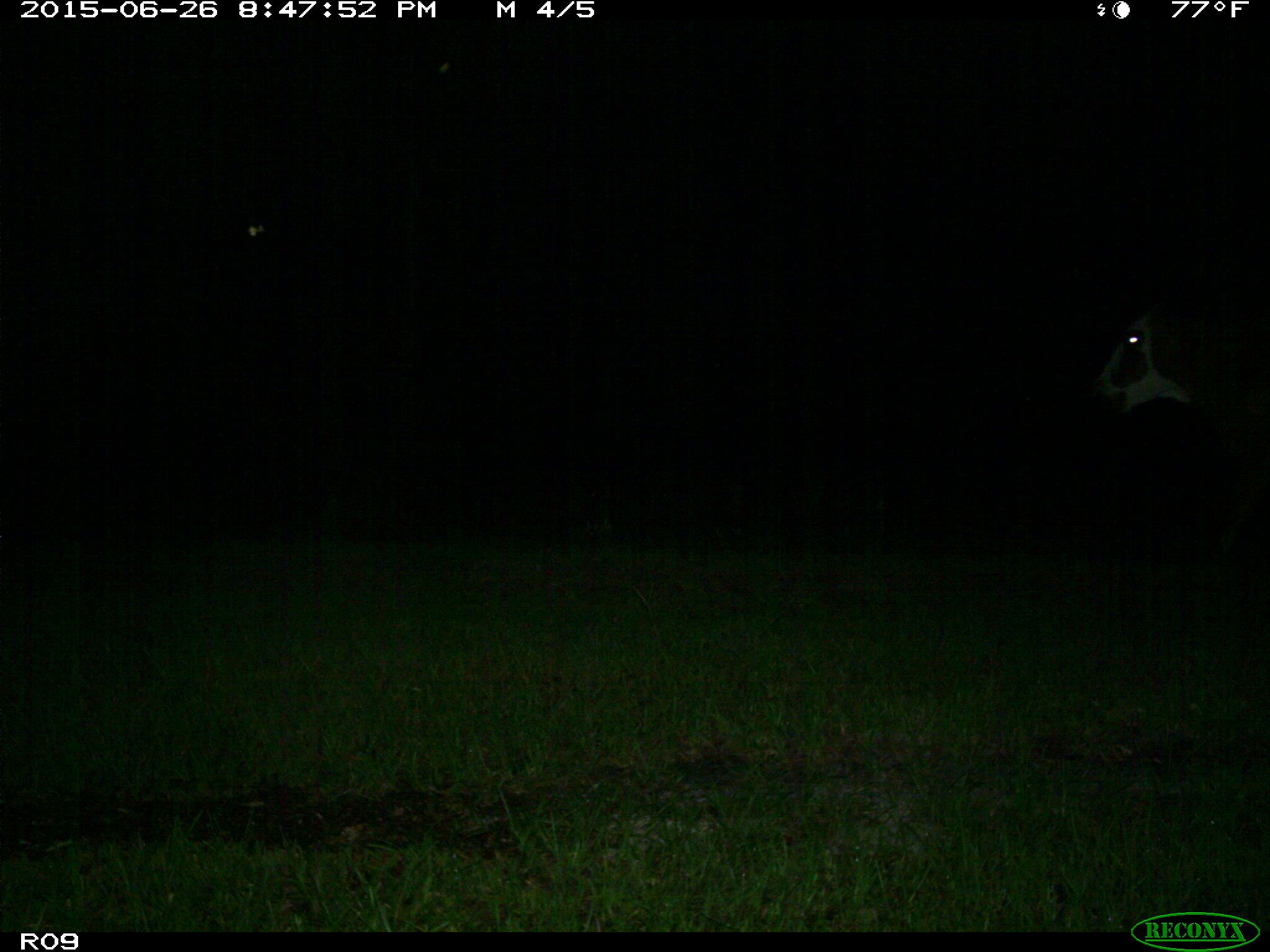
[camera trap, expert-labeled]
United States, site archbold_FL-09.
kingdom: Animalia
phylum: Chordata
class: Mammalia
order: Artiodactyla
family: Bovidae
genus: Bos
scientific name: Bos taurus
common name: domestic cow